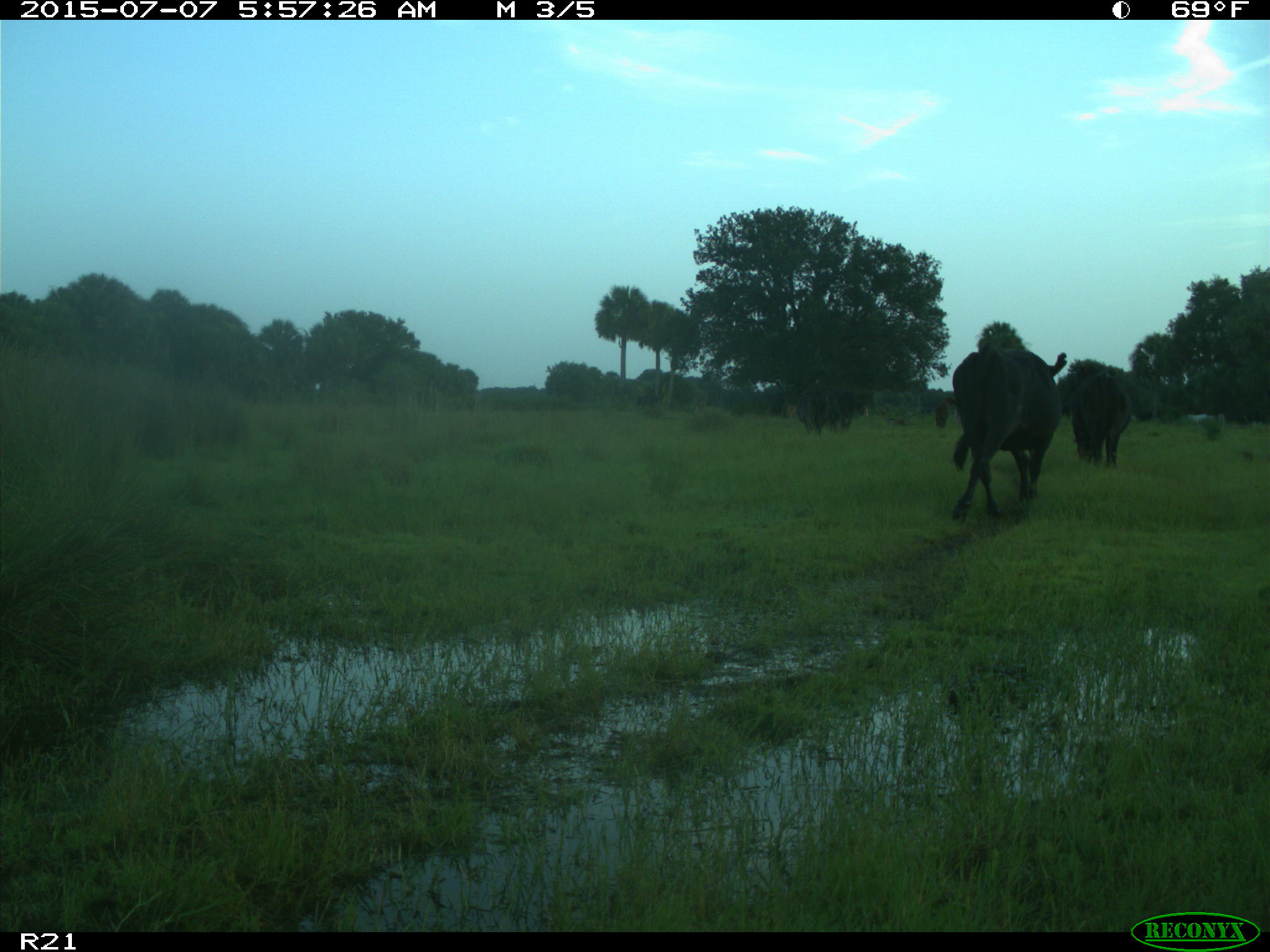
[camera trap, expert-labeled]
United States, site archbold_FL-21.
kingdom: Animalia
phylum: Chordata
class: Mammalia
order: Artiodactyla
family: Bovidae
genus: Bos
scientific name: Bos taurus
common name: domestic cow